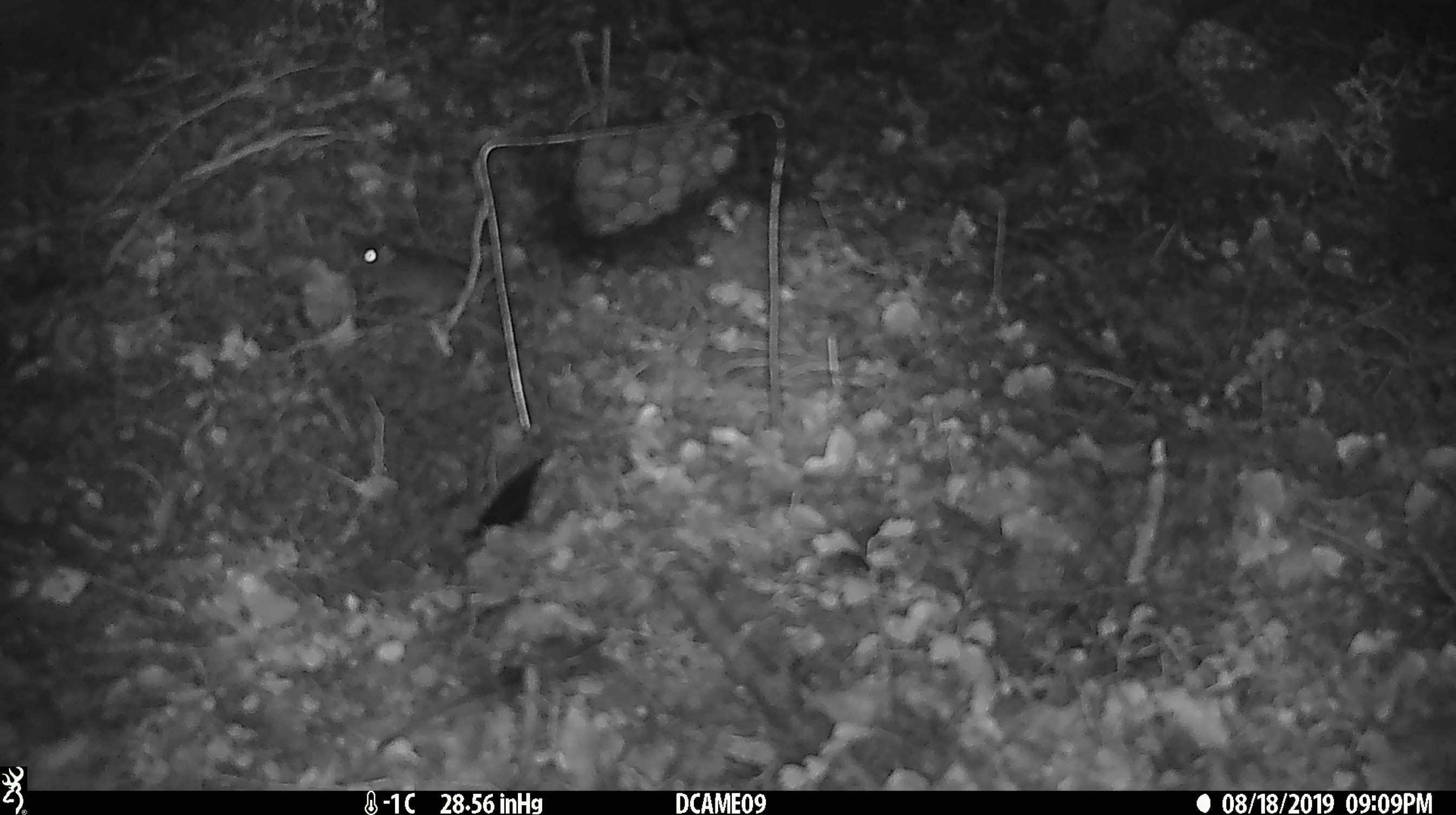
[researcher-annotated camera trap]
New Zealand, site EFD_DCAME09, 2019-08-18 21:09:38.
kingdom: Animalia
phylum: Chordata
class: Mammalia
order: Rodentia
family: Muridae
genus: Mus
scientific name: Mus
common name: mouse